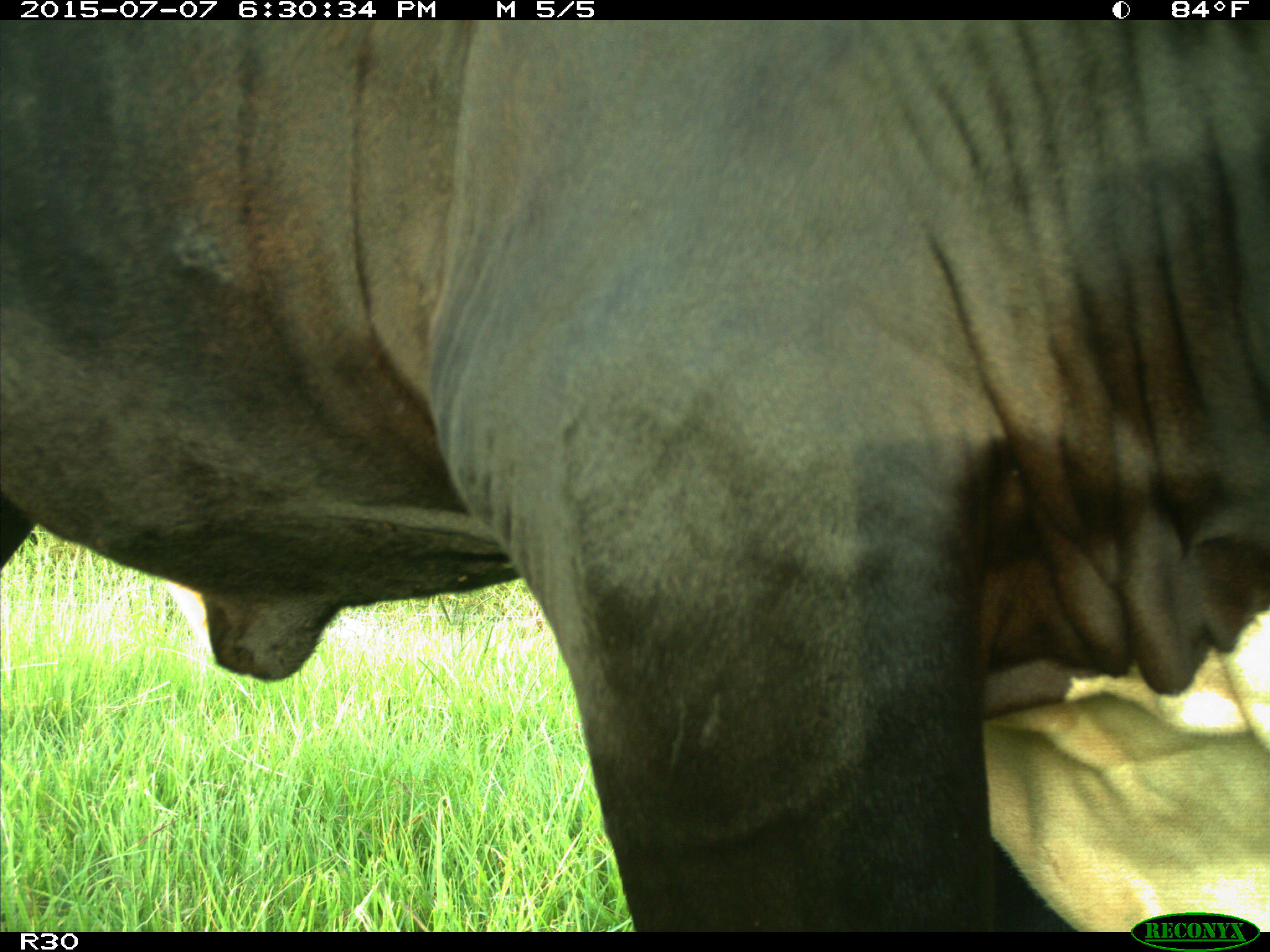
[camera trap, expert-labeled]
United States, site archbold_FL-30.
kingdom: Animalia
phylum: Chordata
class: Mammalia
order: Artiodactyla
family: Bovidae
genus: Bos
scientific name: Bos taurus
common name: domestic cow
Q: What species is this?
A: Bos taurus (domestic cow).